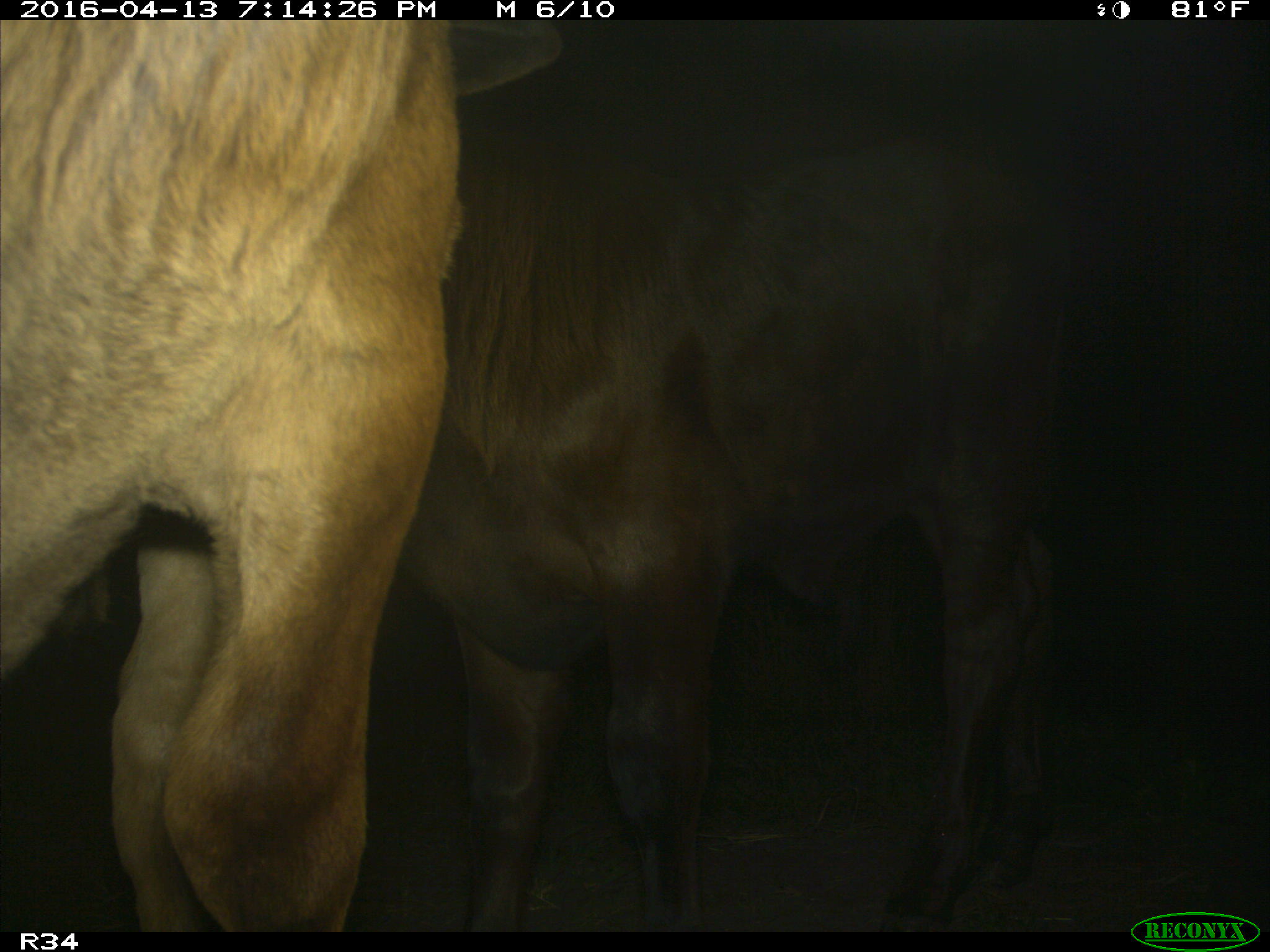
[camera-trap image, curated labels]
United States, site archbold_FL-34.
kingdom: Animalia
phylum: Chordata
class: Mammalia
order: Artiodactyla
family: Bovidae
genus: Bos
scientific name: Bos taurus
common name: domestic cow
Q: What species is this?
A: Bos taurus (domestic cow).